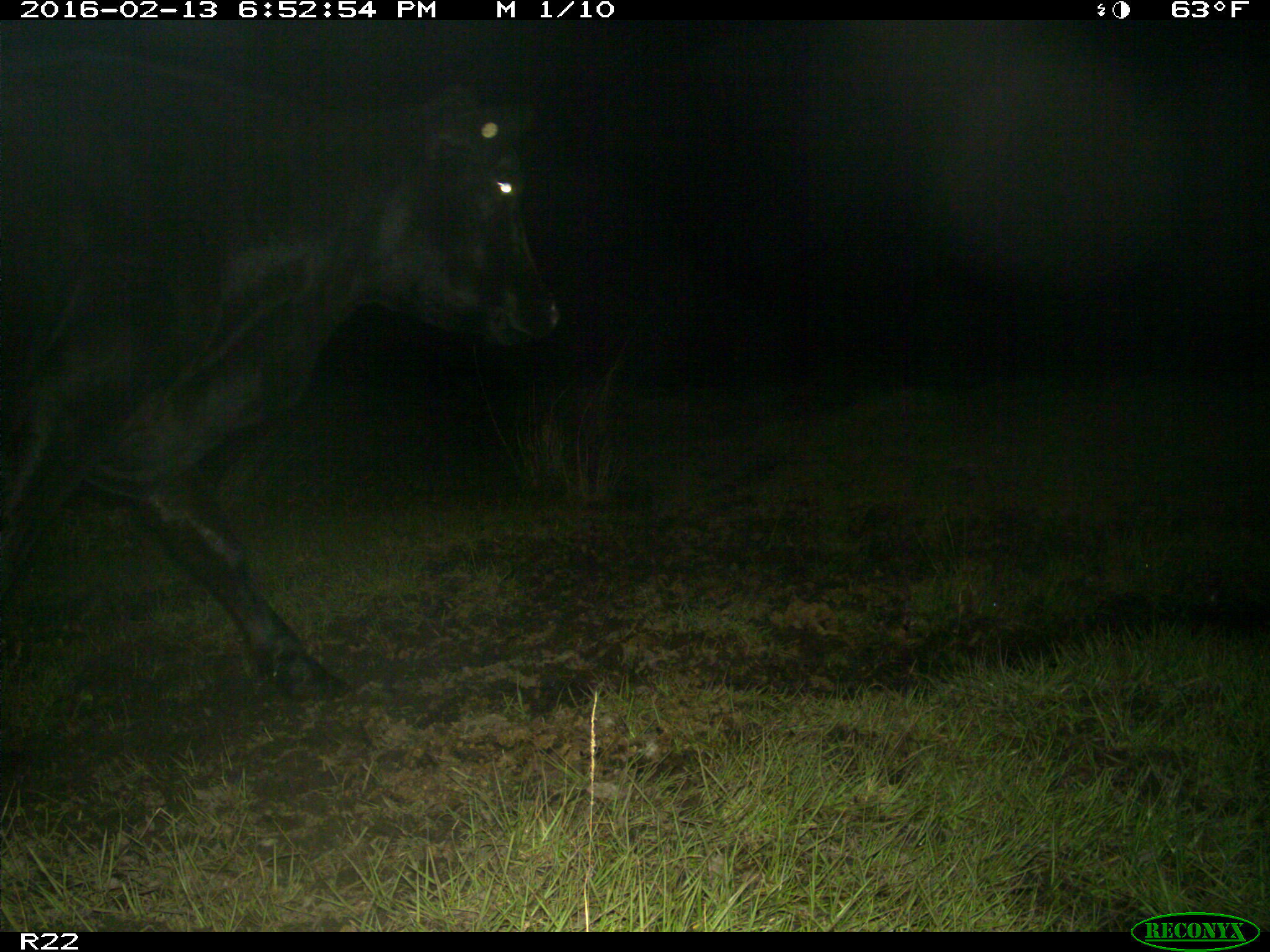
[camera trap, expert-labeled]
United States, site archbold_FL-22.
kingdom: Animalia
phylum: Chordata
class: Mammalia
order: Artiodactyla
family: Bovidae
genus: Bos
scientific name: Bos taurus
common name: domestic cow